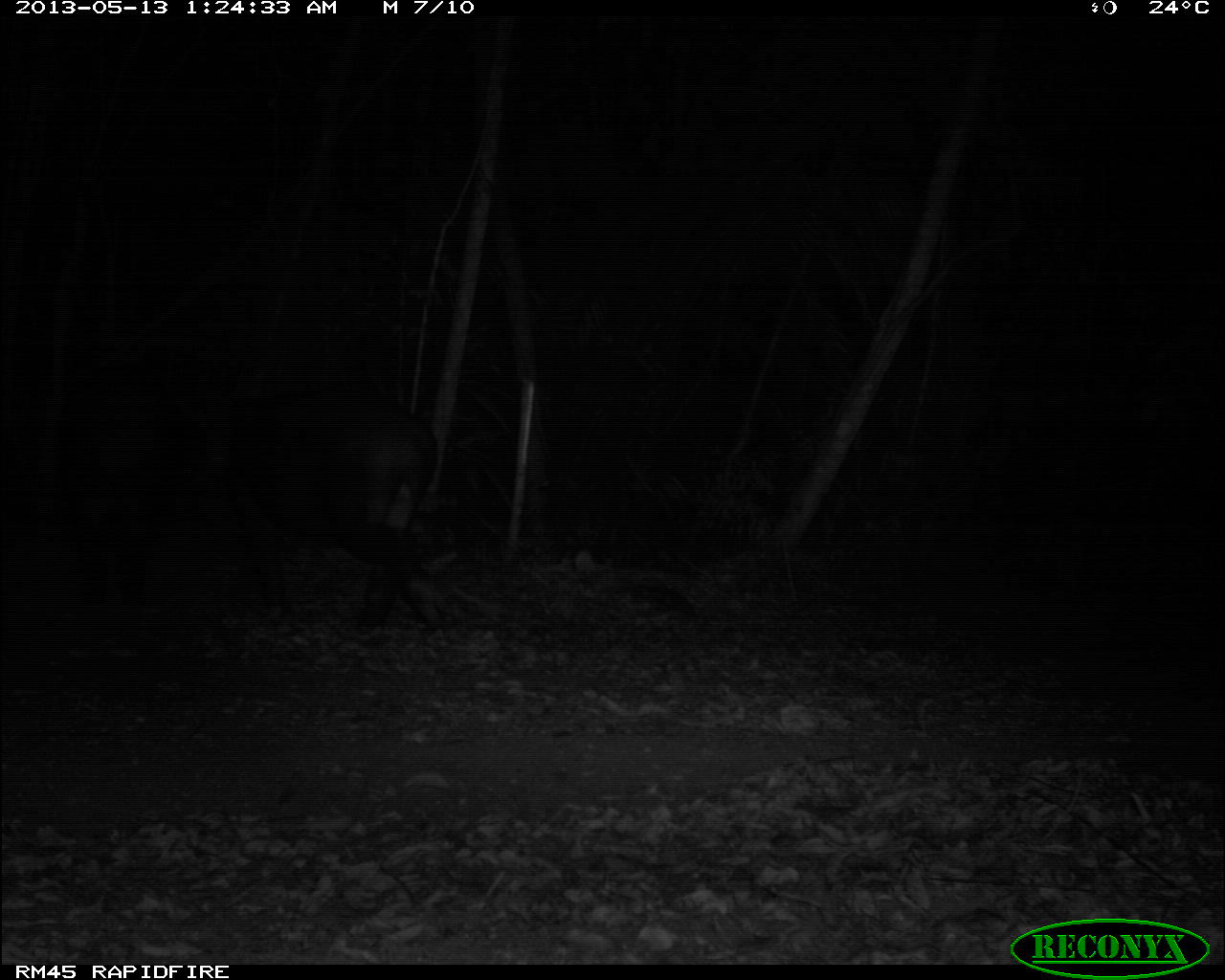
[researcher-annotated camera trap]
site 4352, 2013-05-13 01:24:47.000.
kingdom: Animalia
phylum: Chordata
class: Mammalia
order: Perissodactyla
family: Tapiridae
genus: Tapirus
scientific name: Tapirus bairdii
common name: baird's tapir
Tapirus bairdii (baird's tapir), count 2.